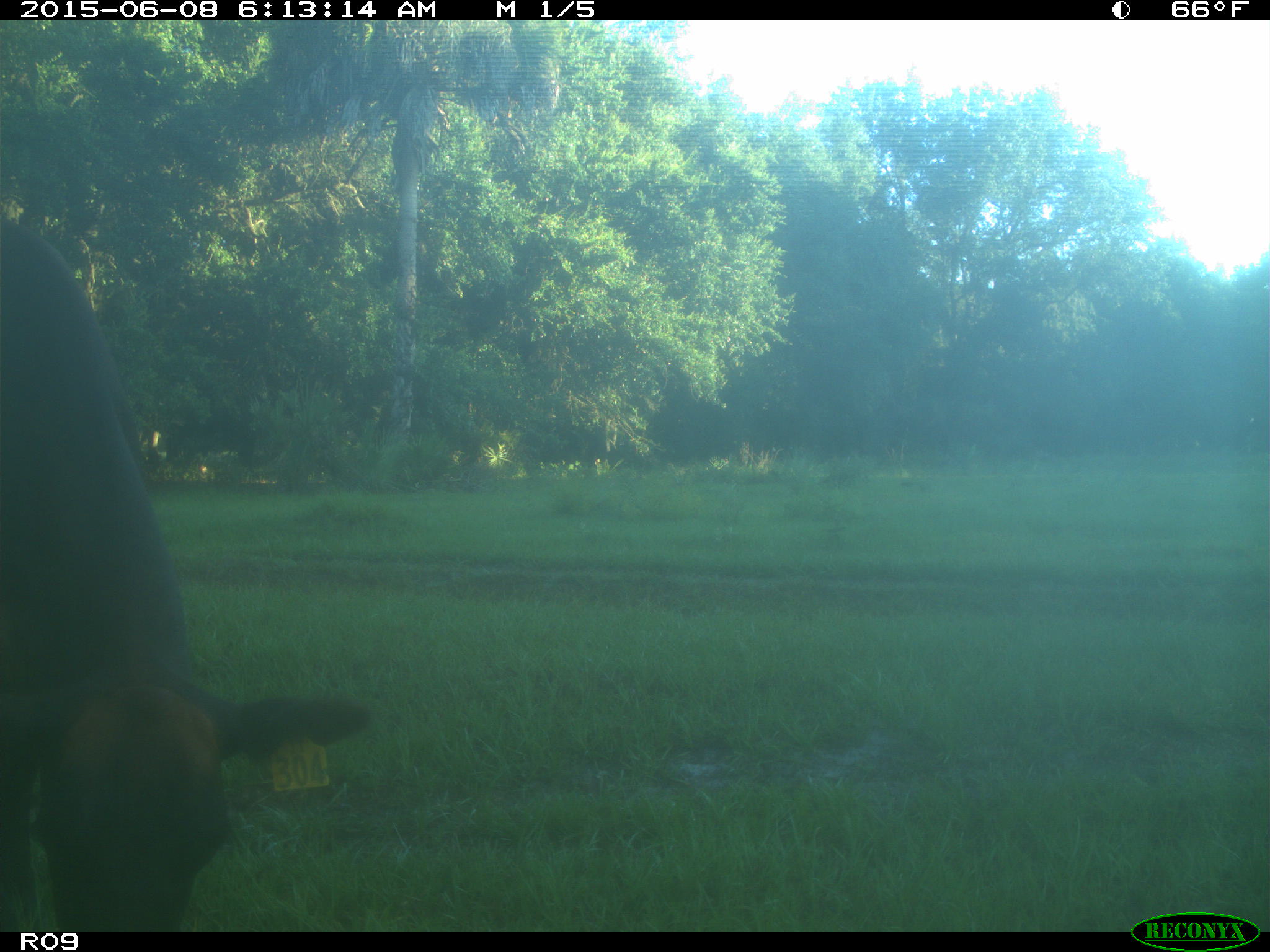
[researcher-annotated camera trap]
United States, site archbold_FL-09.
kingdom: Animalia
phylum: Chordata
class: Mammalia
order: Artiodactyla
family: Bovidae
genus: Bos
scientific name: Bos taurus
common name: domestic cow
Bos taurus (domestic cow).